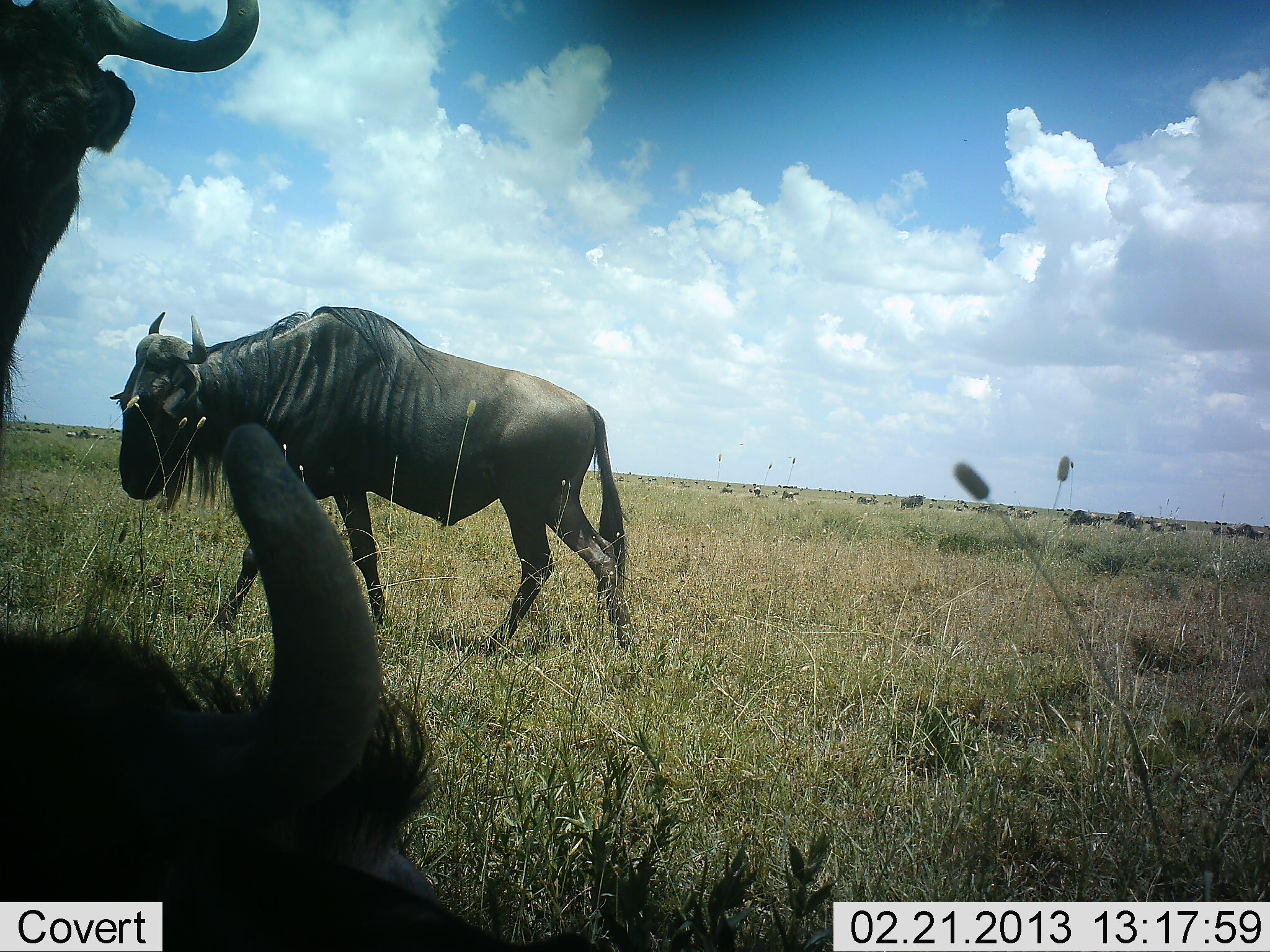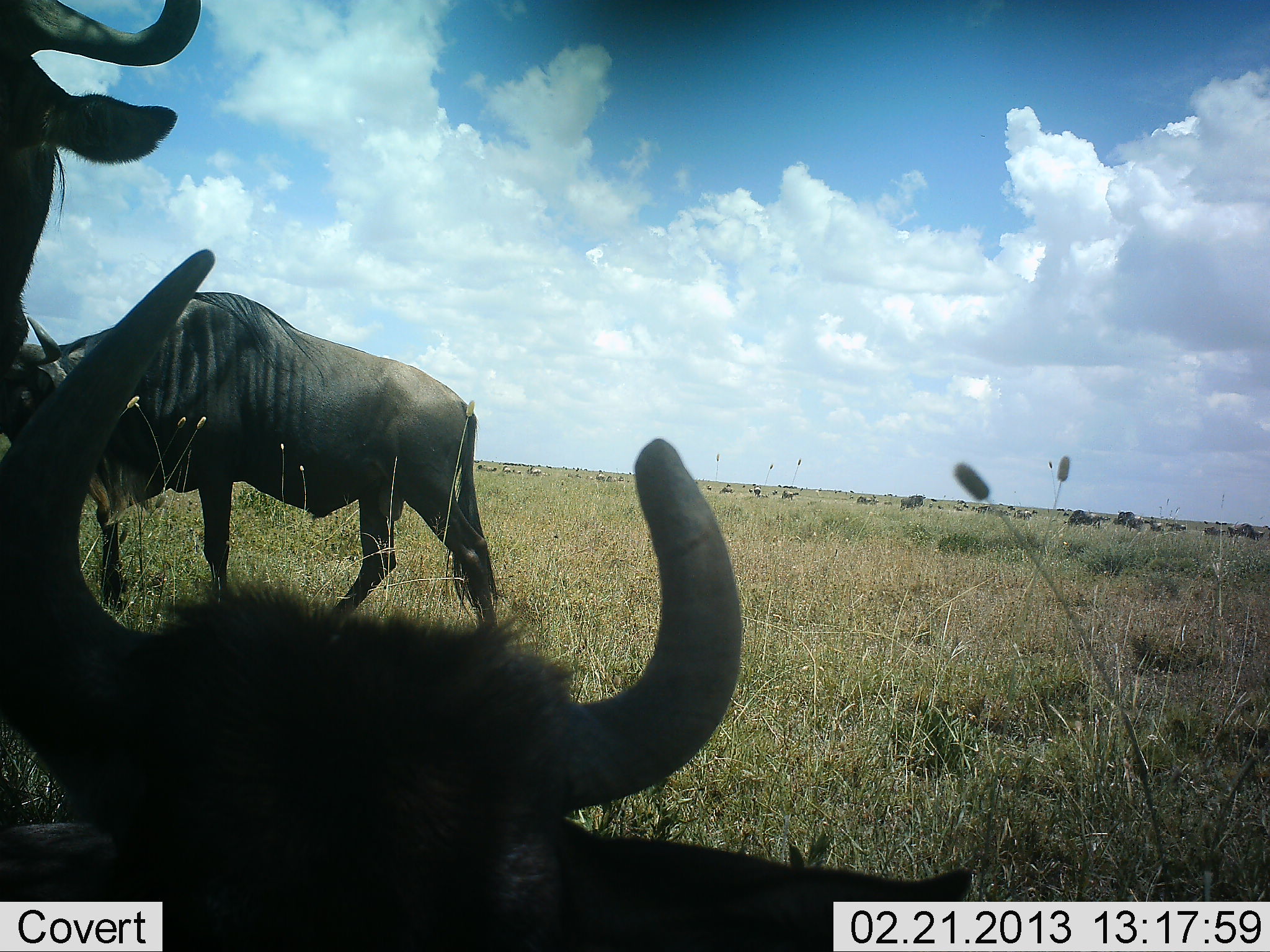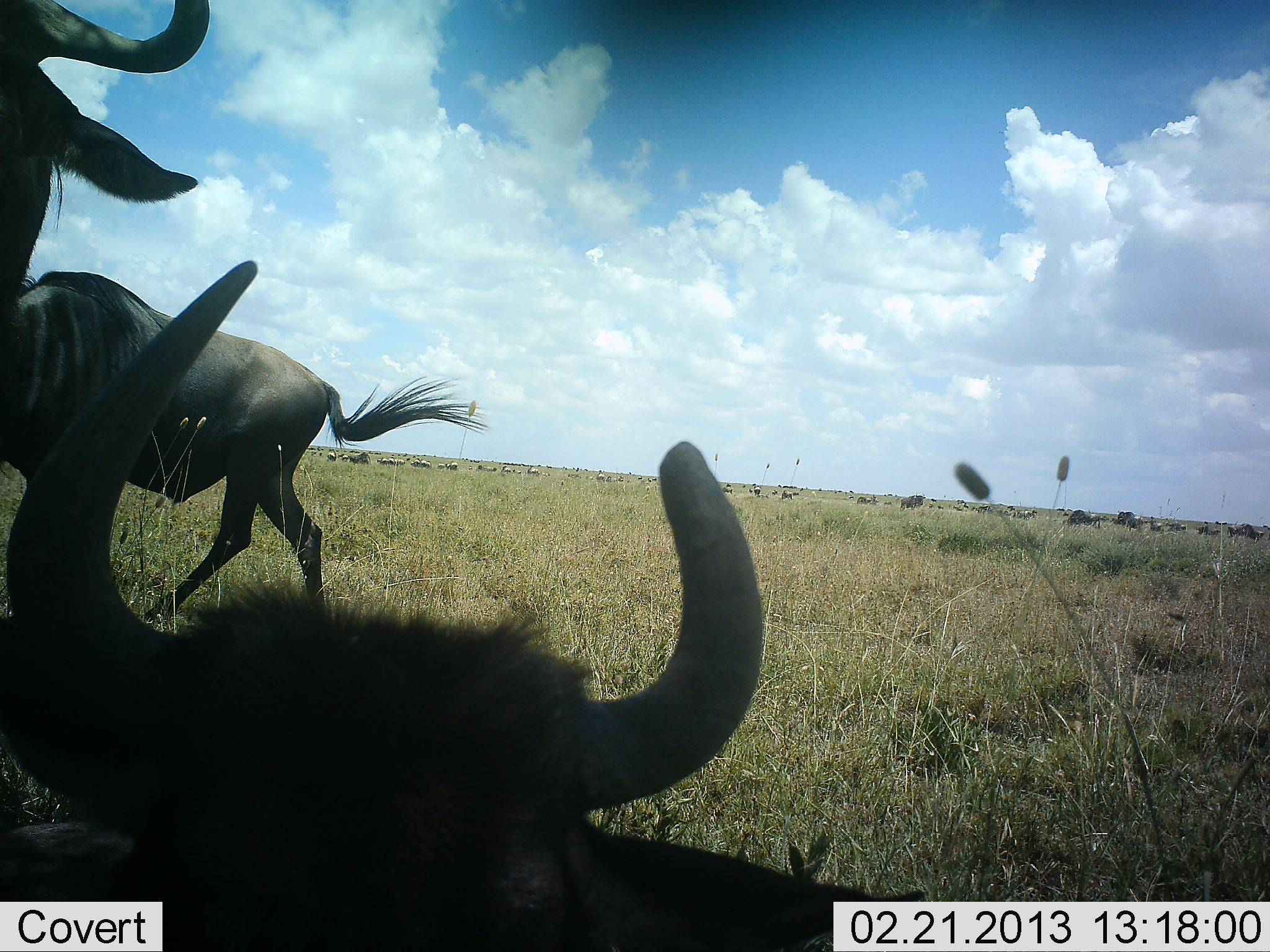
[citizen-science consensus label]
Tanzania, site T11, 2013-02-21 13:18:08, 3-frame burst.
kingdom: Animalia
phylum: Chordata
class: Mammalia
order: Artiodactyla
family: Bovidae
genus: Connochaetes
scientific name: Connochaetes taurinus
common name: blue wildebeest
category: wildebeest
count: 3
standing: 67%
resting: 79%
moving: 61%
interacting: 9%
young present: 3%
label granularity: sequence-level